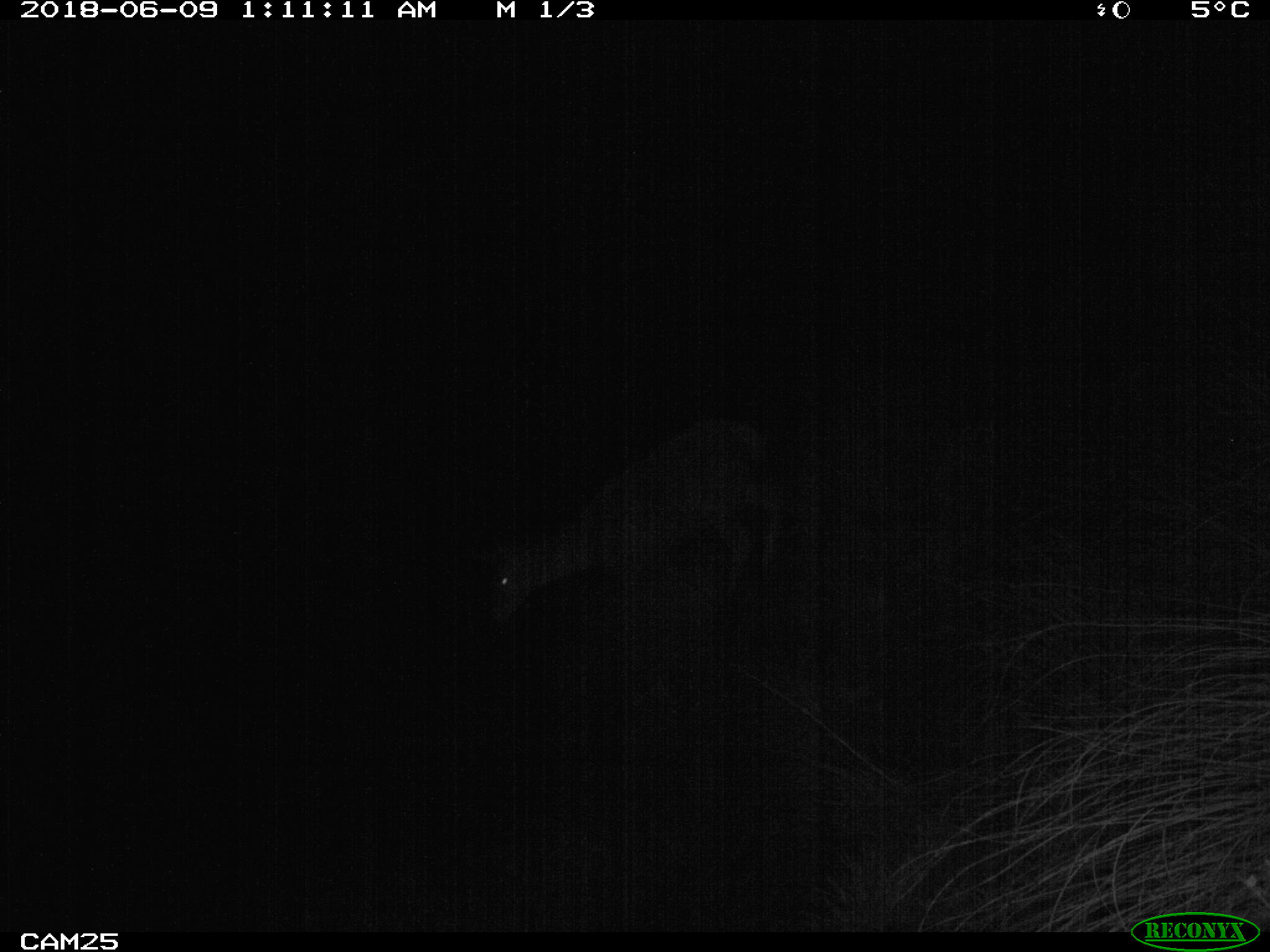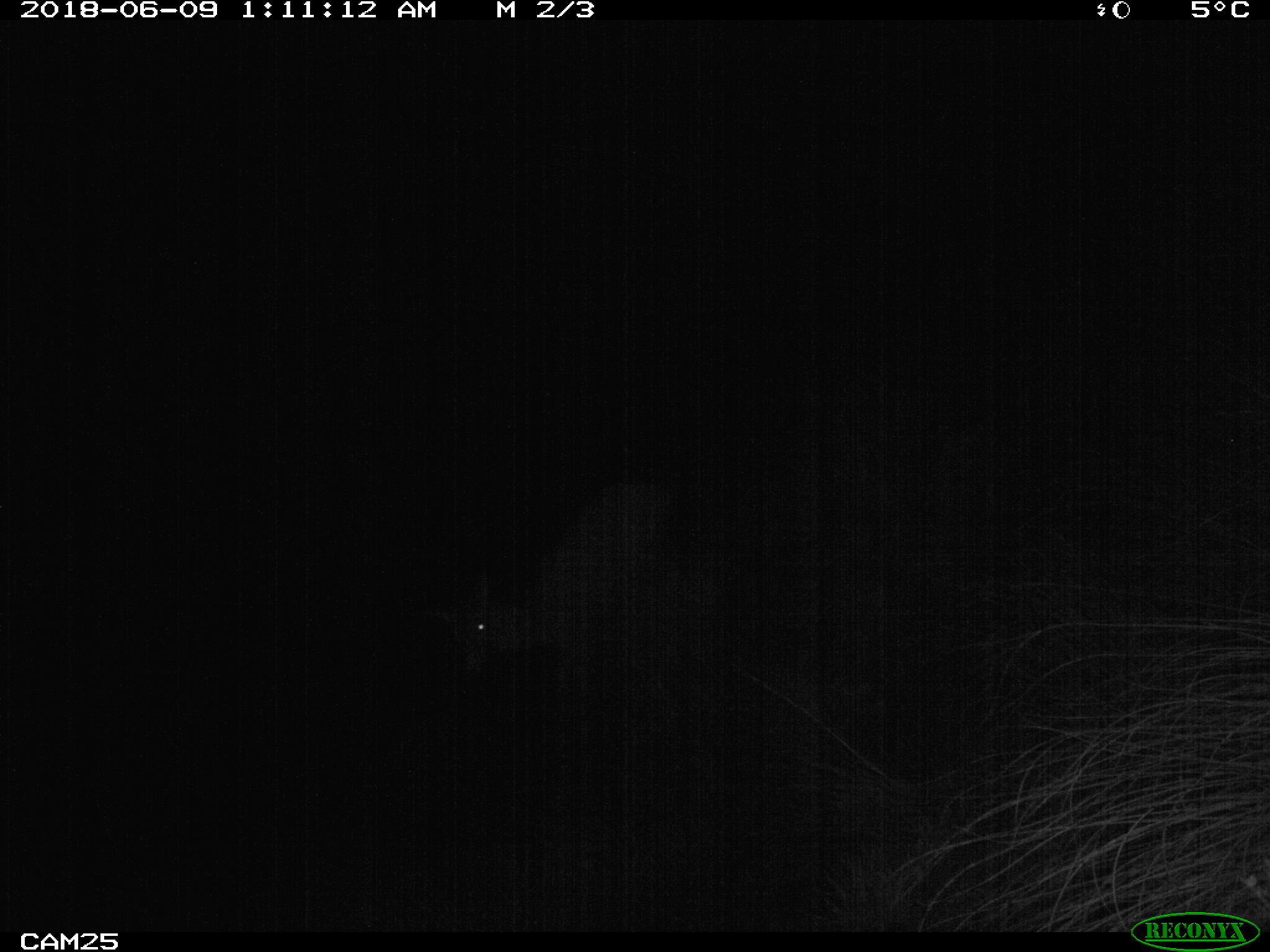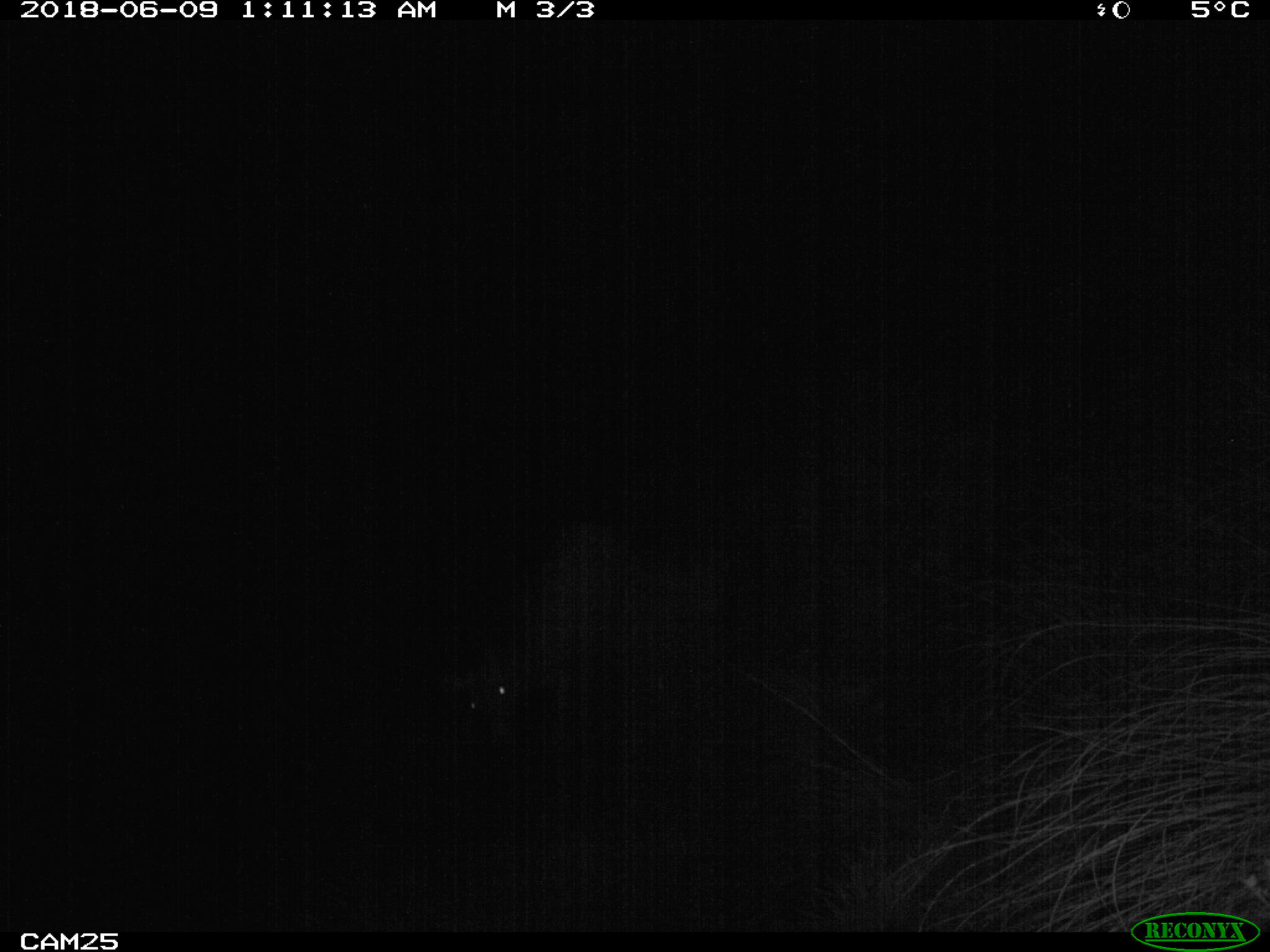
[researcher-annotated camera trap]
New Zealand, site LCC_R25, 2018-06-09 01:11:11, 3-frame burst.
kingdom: Animalia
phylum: Chordata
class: Mammalia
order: Artiodactyla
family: Cervidae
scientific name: Cervidae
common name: deer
Deer (Cervidae).